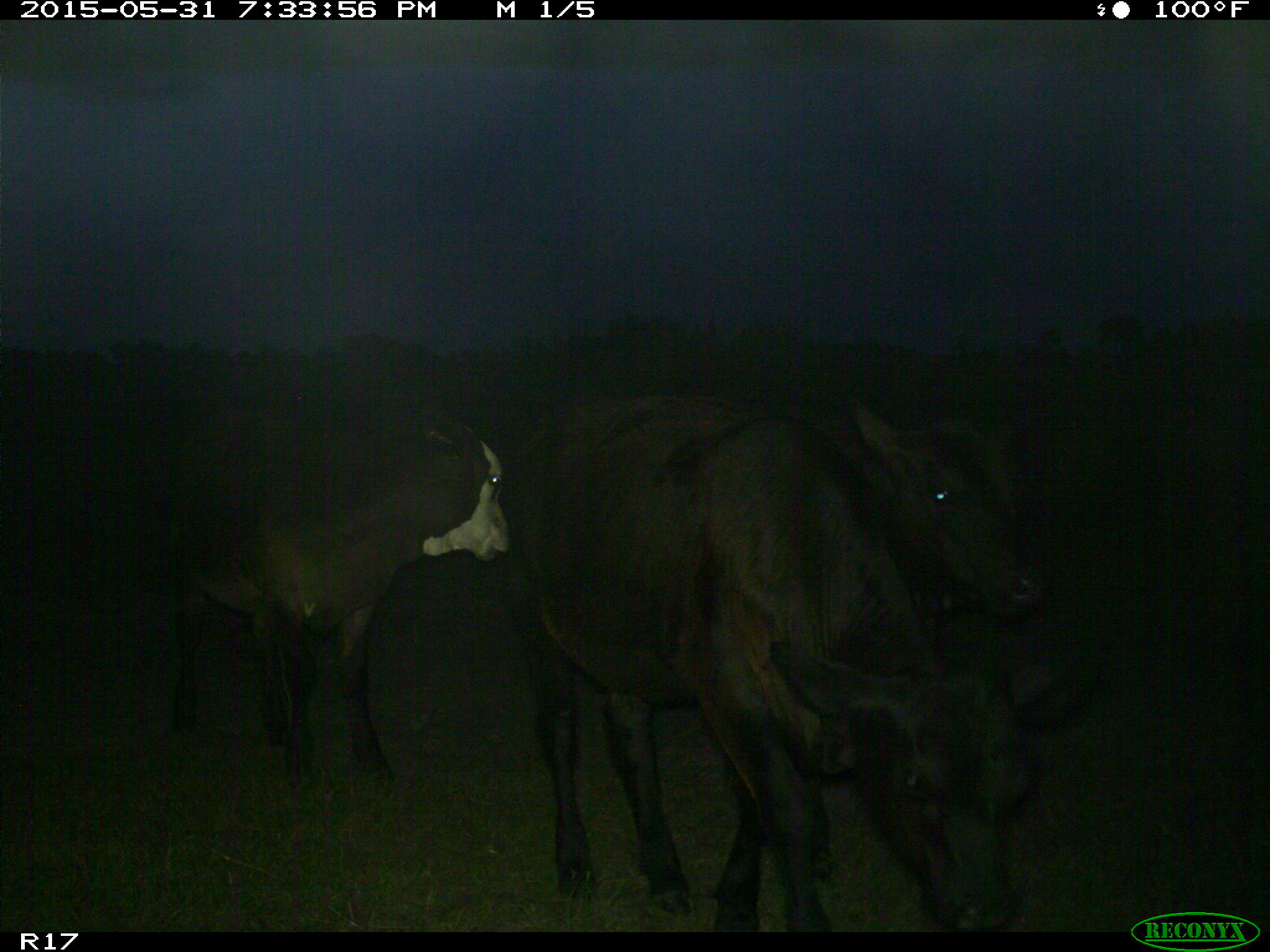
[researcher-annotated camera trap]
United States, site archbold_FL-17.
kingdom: Animalia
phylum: Chordata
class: Mammalia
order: Artiodactyla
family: Bovidae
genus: Bos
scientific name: Bos taurus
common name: domestic cow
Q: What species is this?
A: Bos taurus (domestic cow).